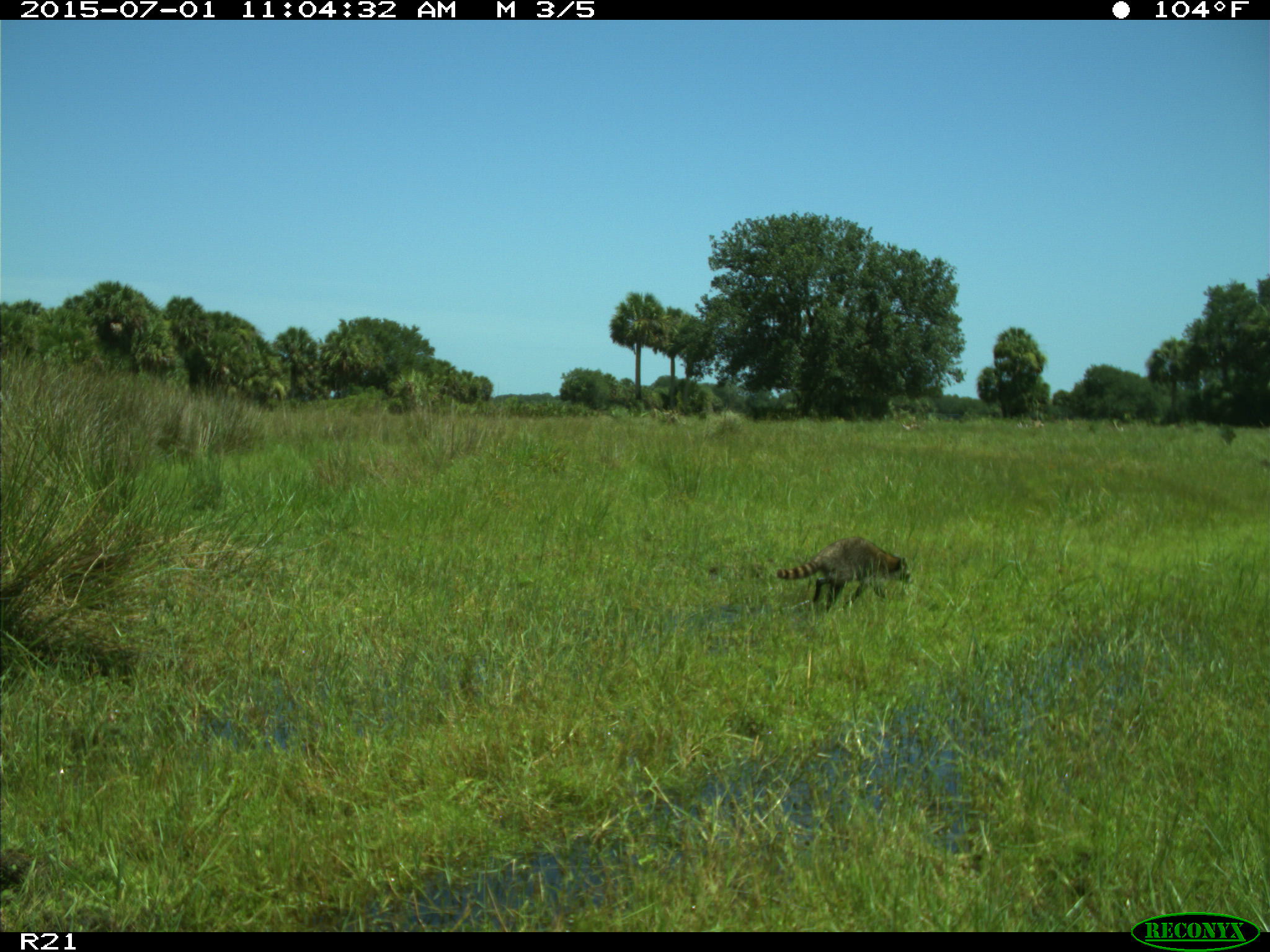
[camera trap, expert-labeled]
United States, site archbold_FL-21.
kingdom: Animalia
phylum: Chordata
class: Mammalia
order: Carnivora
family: Procyonidae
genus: Procyon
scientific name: Procyon lotor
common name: common raccoon